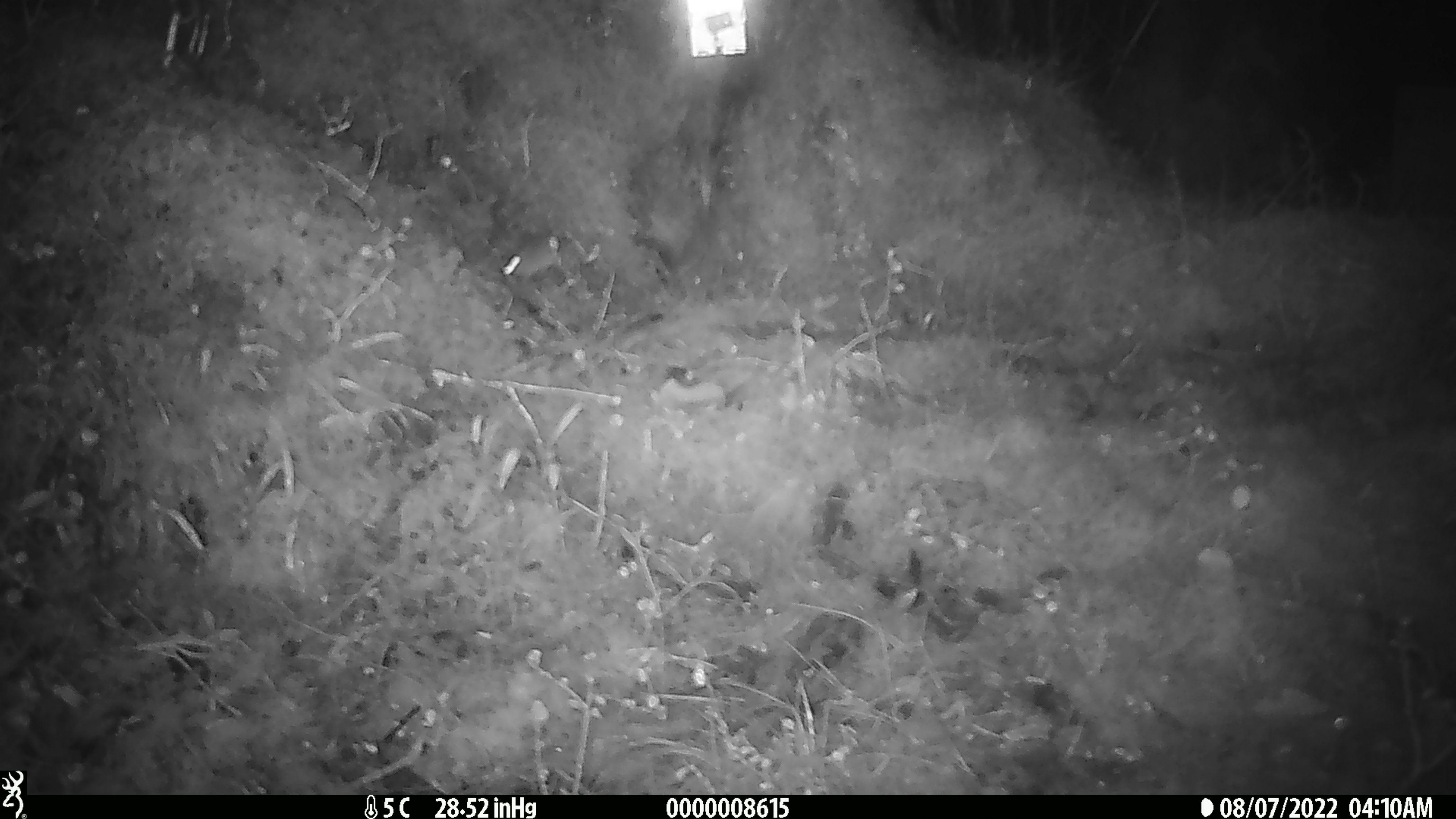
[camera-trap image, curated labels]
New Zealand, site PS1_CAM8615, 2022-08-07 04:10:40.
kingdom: Animalia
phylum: Chordata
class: Mammalia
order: Rodentia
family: Muridae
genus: Mus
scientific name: Mus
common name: mouse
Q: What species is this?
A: Mouse (Mus).